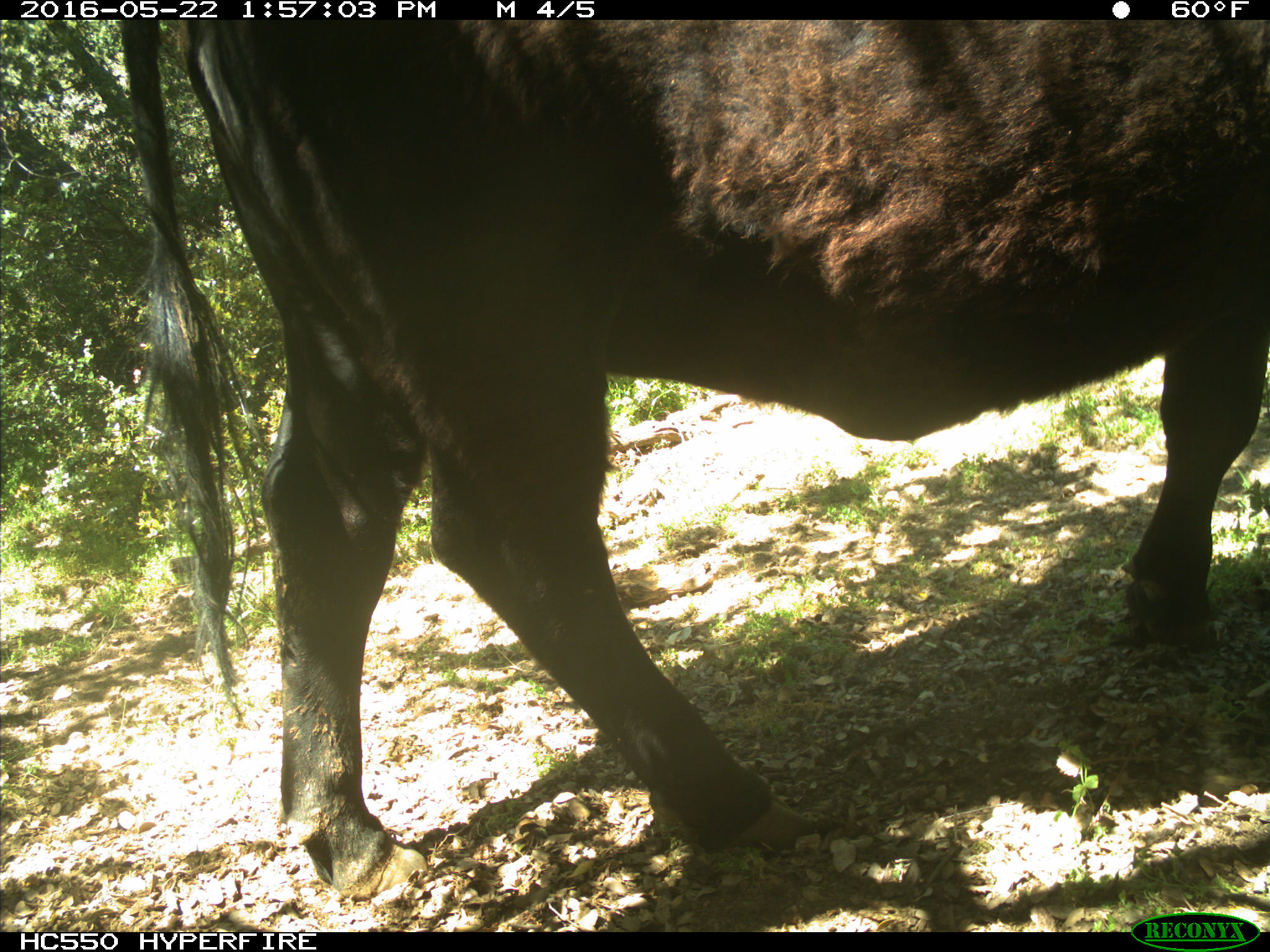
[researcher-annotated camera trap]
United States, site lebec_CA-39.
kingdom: Animalia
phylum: Chordata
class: Mammalia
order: Artiodactyla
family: Bovidae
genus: Bos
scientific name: Bos taurus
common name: domestic cow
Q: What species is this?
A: Bos taurus (domestic cow).